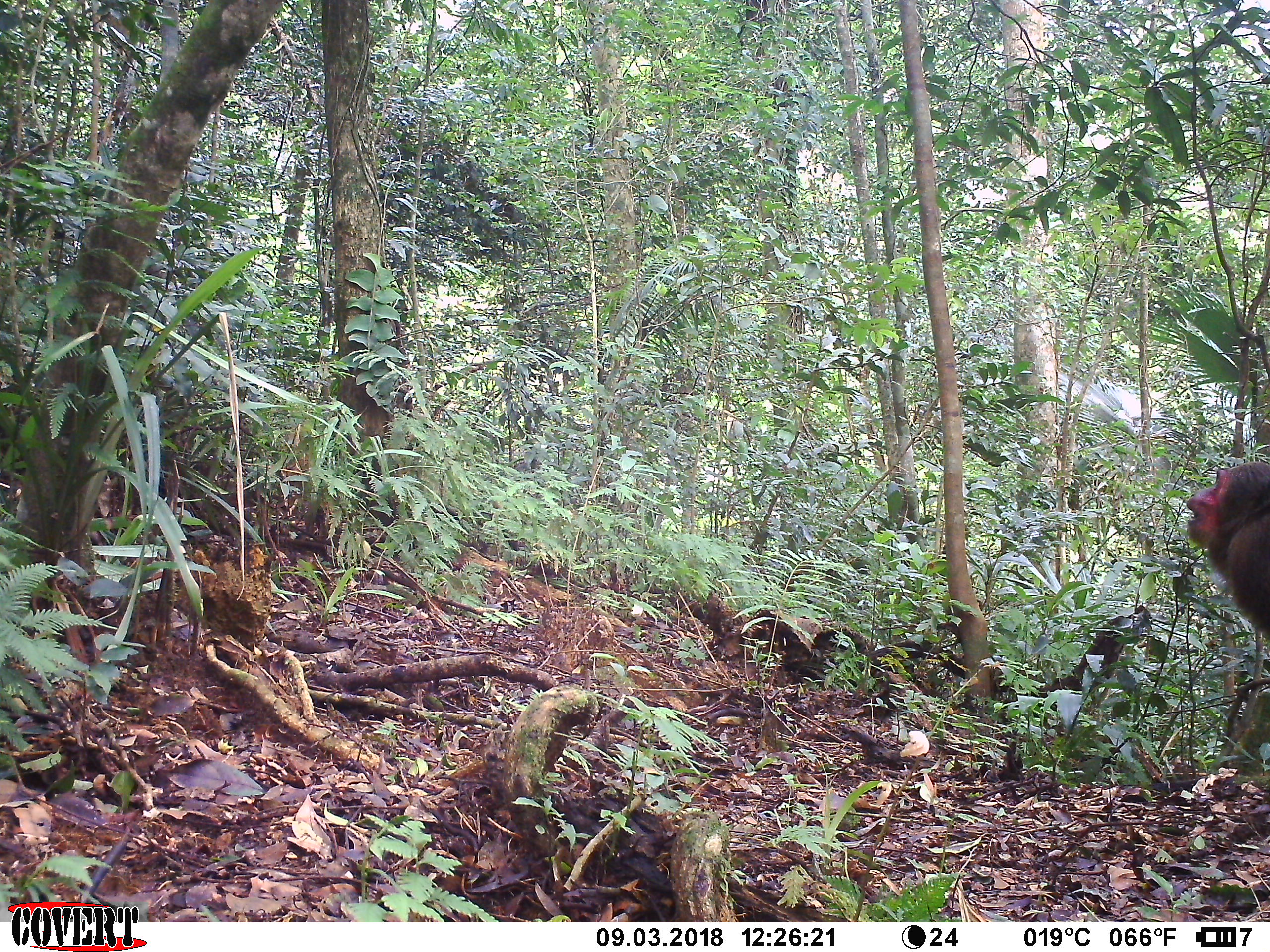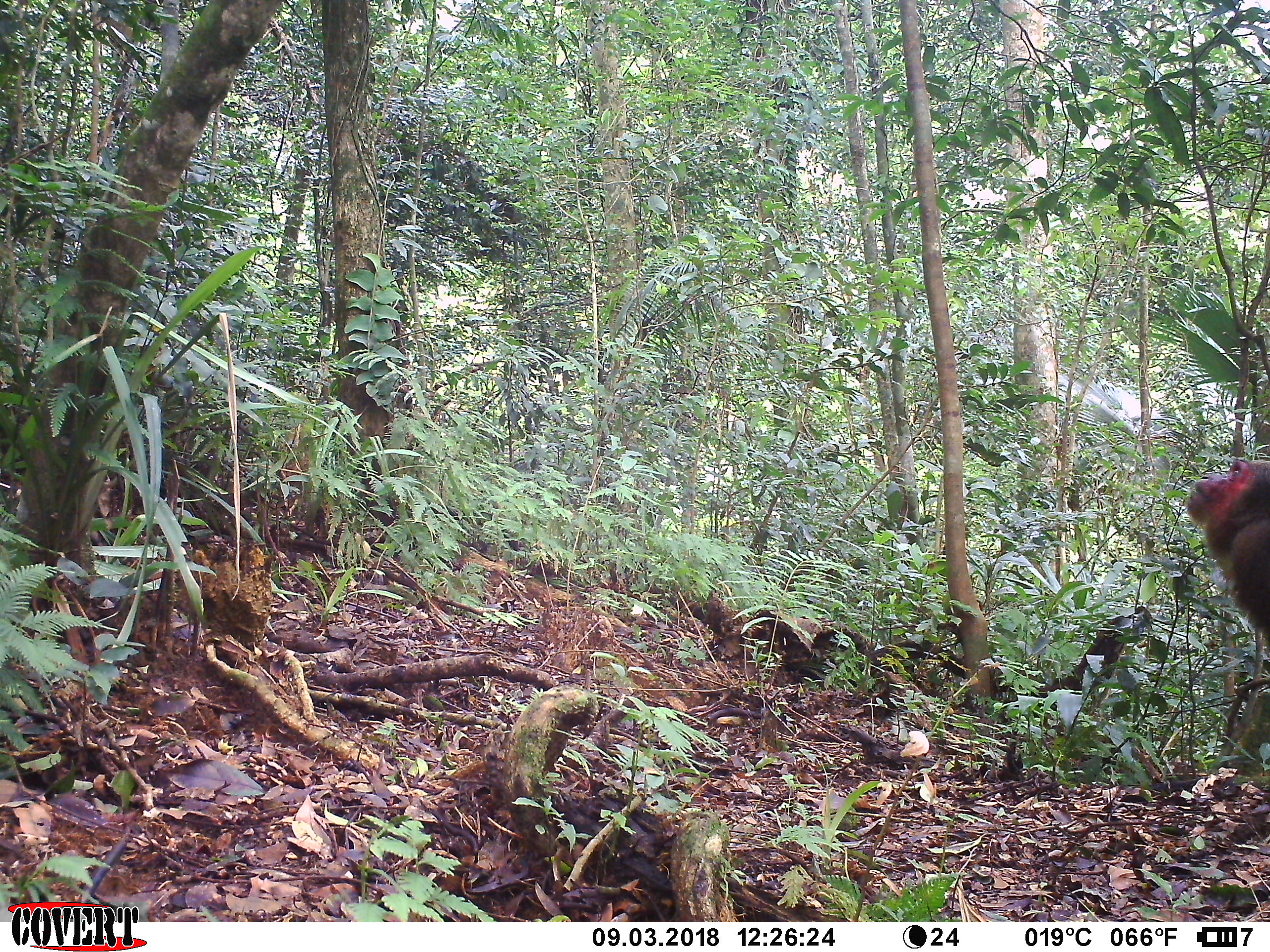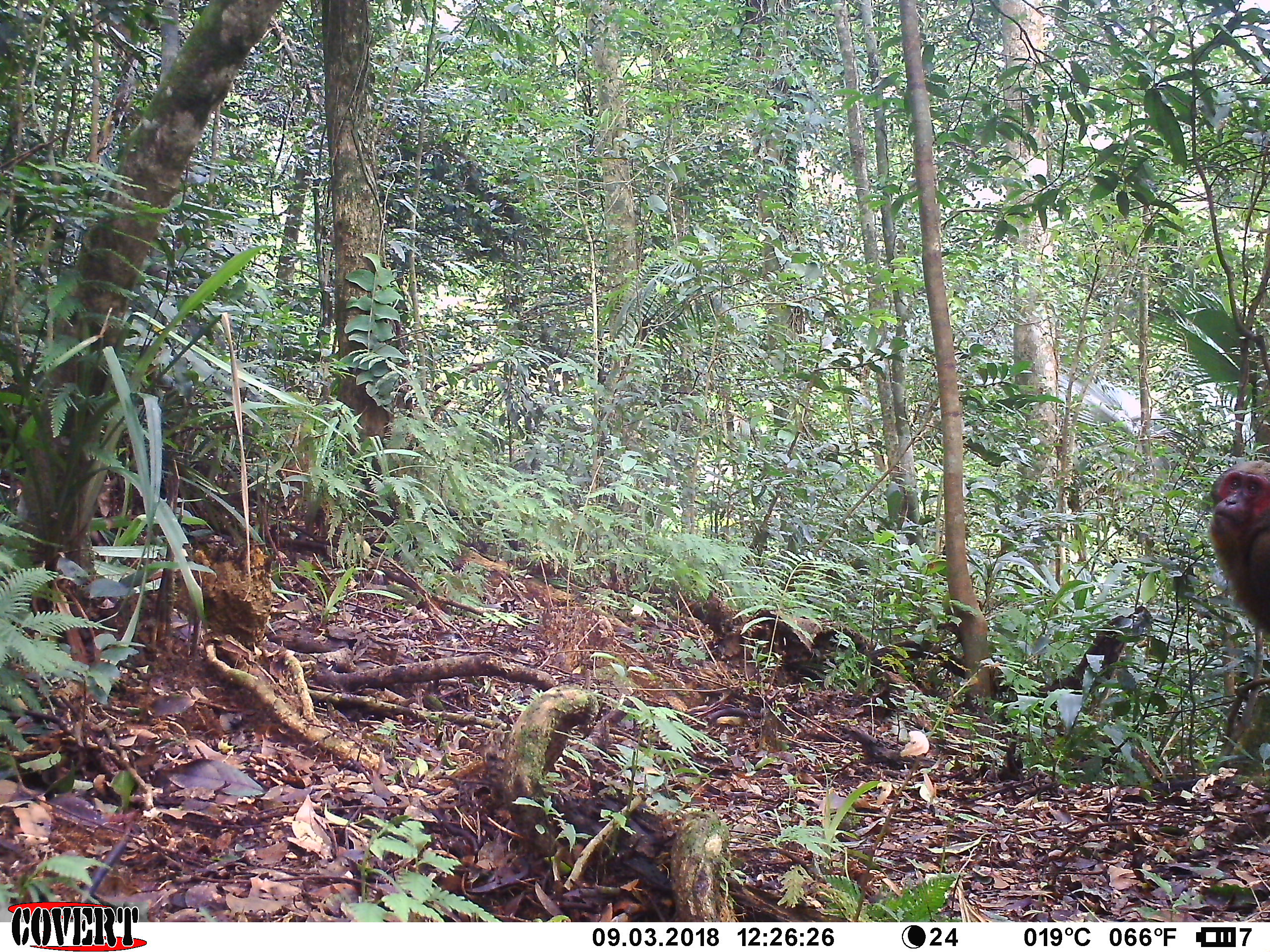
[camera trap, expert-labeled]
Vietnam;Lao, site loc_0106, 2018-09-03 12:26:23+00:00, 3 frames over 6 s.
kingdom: Animalia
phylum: Chordata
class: Mammalia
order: Primates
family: Cercopithecidae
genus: Macaca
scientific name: Macaca arctoides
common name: stump-tailed macaque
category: stump tailed macaque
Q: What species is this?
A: Stump tailed macaque (stump-tailed macaque) (Macaca arctoides).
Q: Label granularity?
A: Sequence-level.